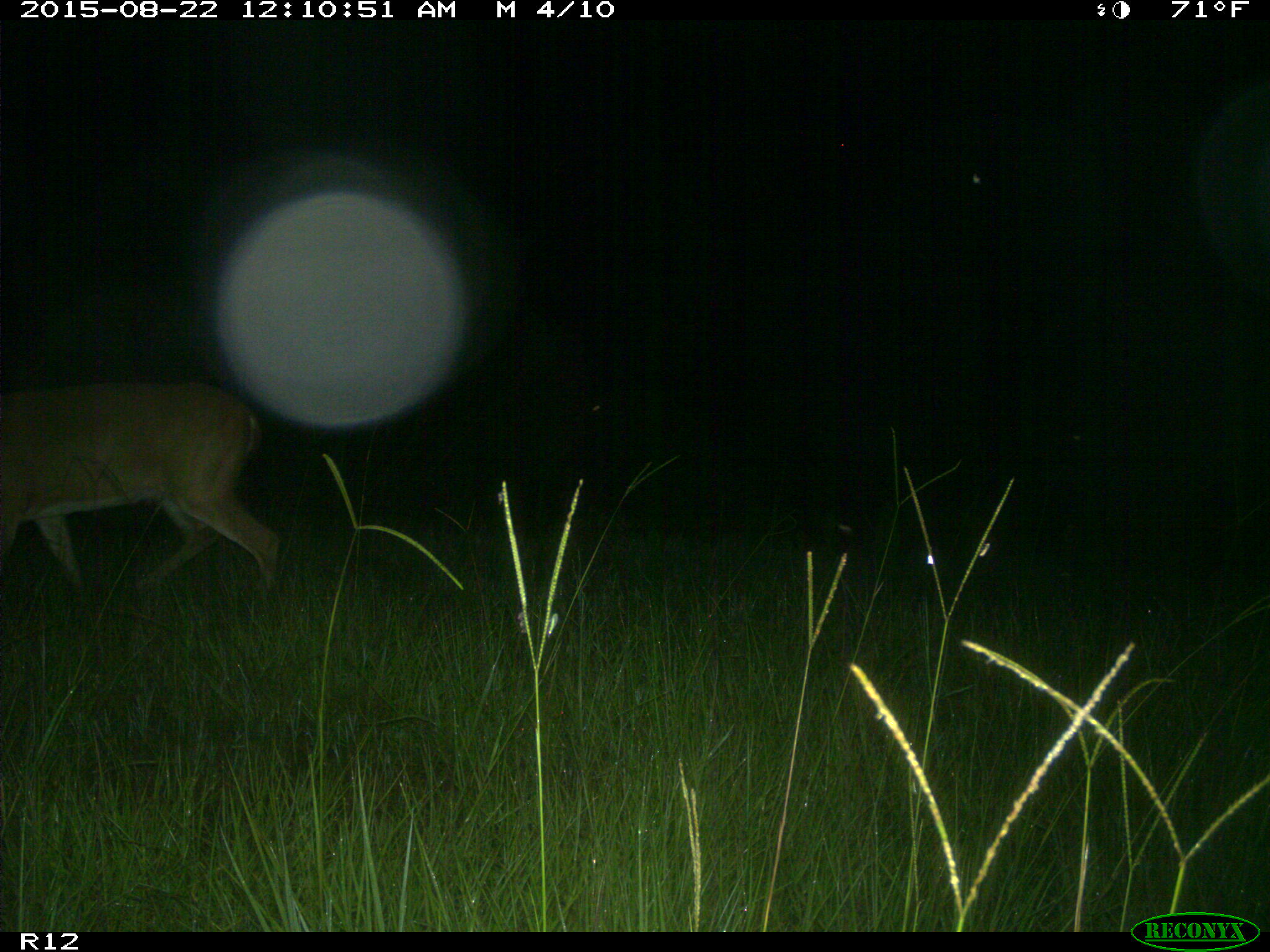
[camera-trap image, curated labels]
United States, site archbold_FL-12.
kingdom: Animalia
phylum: Chordata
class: Mammalia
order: Artiodactyla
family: Cervidae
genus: Odocoileus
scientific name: Odocoileus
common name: deer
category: unidentified deer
Unidentified deer (deer) (Odocoileus).